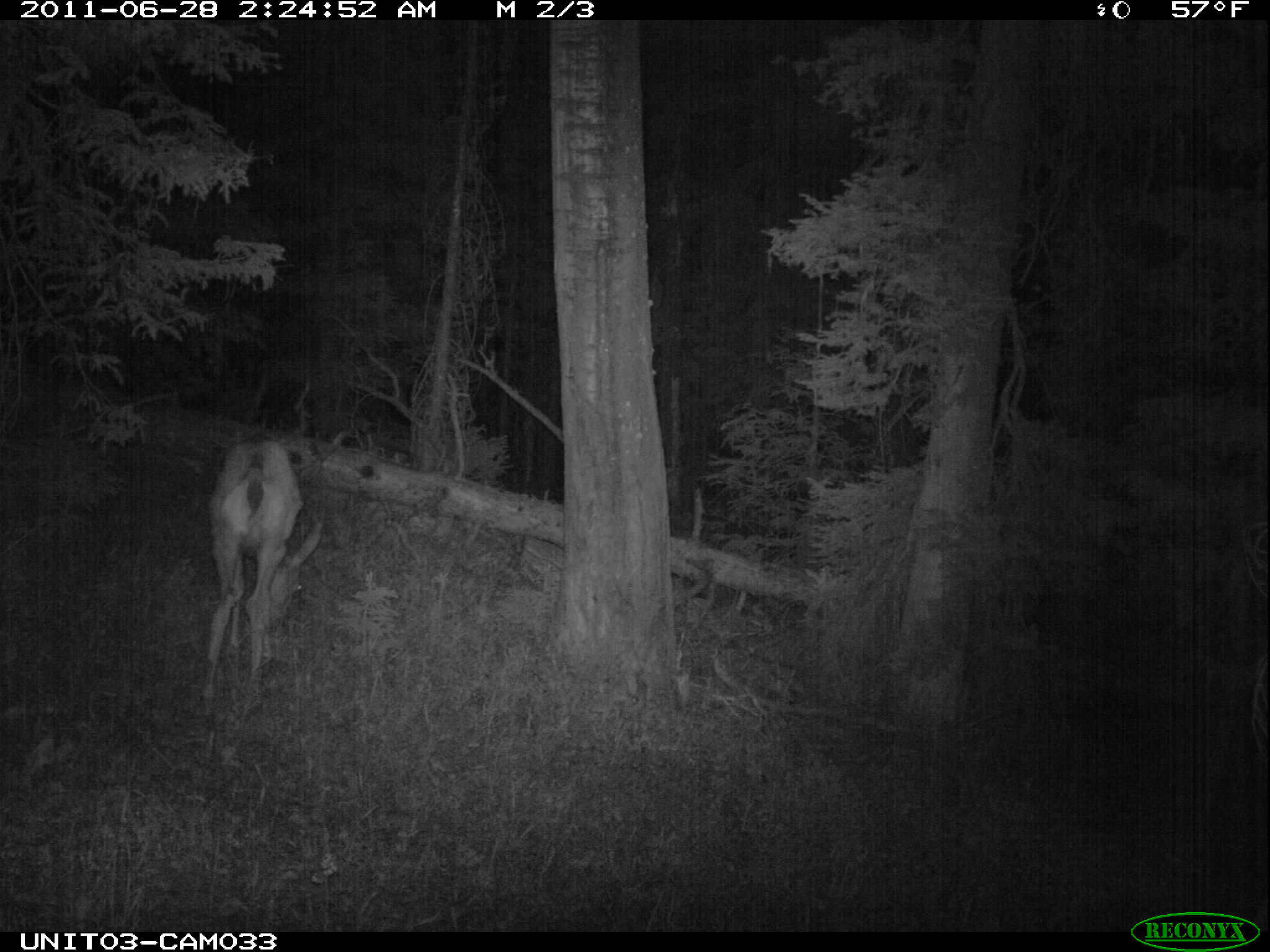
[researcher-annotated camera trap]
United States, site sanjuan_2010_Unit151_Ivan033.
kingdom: Animalia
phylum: Chordata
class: Mammalia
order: Artiodactyla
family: Cervidae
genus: Odocoileus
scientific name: Odocoileus hemionus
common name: mule deer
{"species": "Odocoileus hemionus (mule deer)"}